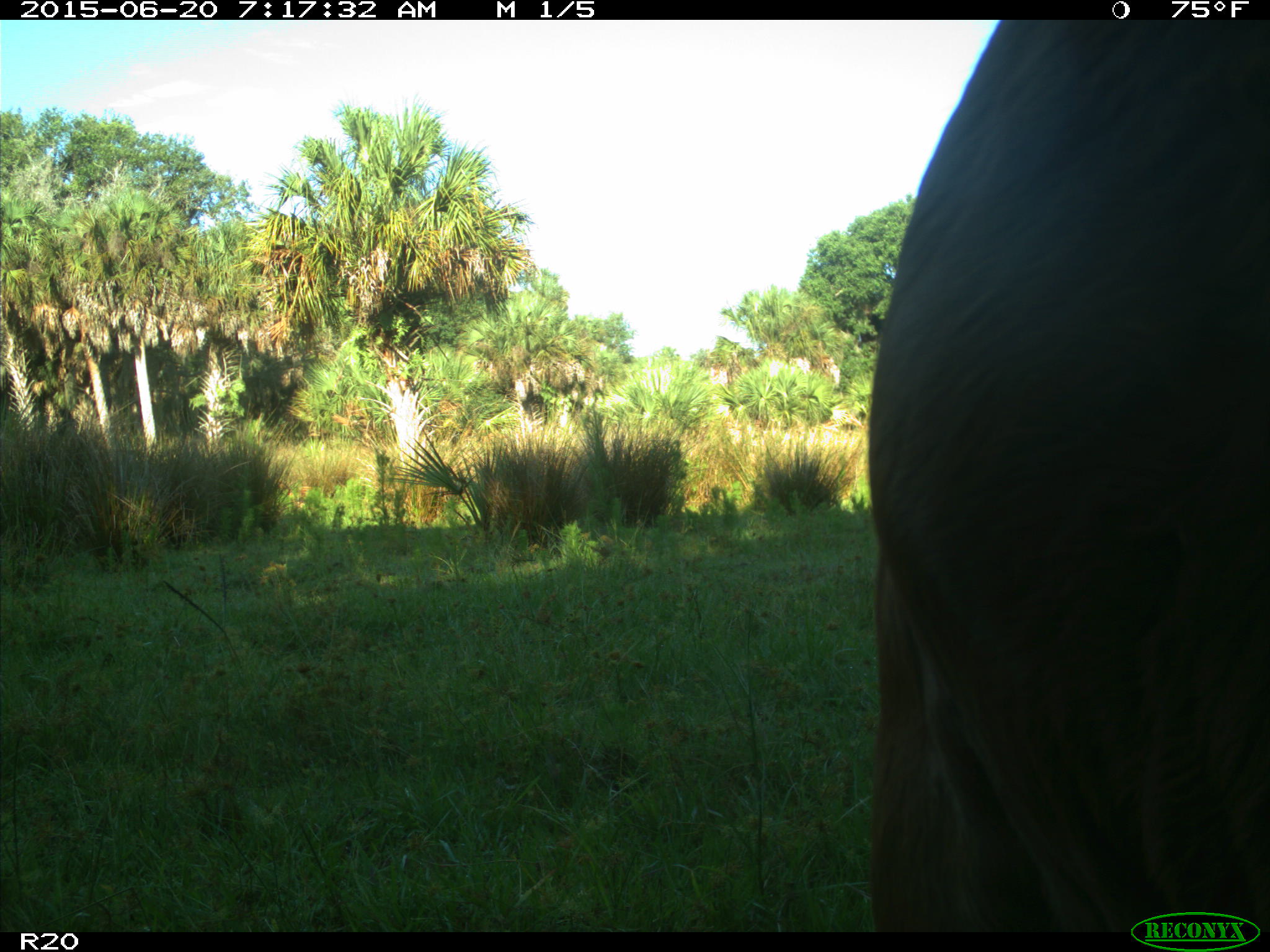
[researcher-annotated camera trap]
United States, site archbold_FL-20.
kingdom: Animalia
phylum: Chordata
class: Mammalia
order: Artiodactyla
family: Bovidae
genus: Bos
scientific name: Bos taurus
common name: domestic cow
Bos taurus (domestic cow).